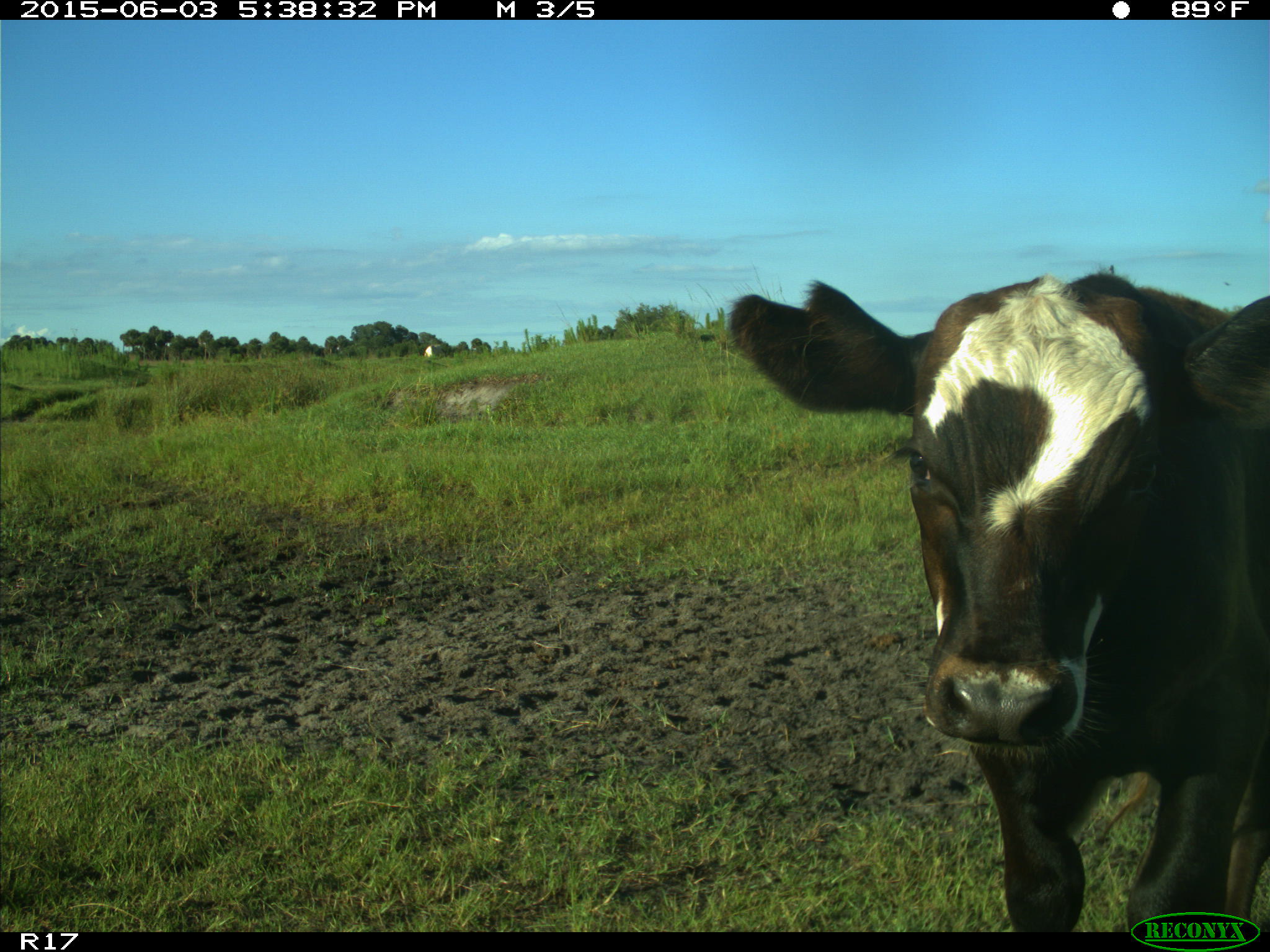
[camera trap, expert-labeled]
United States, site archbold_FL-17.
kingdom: Animalia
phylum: Chordata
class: Mammalia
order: Artiodactyla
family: Bovidae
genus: Bos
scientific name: Bos taurus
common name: domestic cow